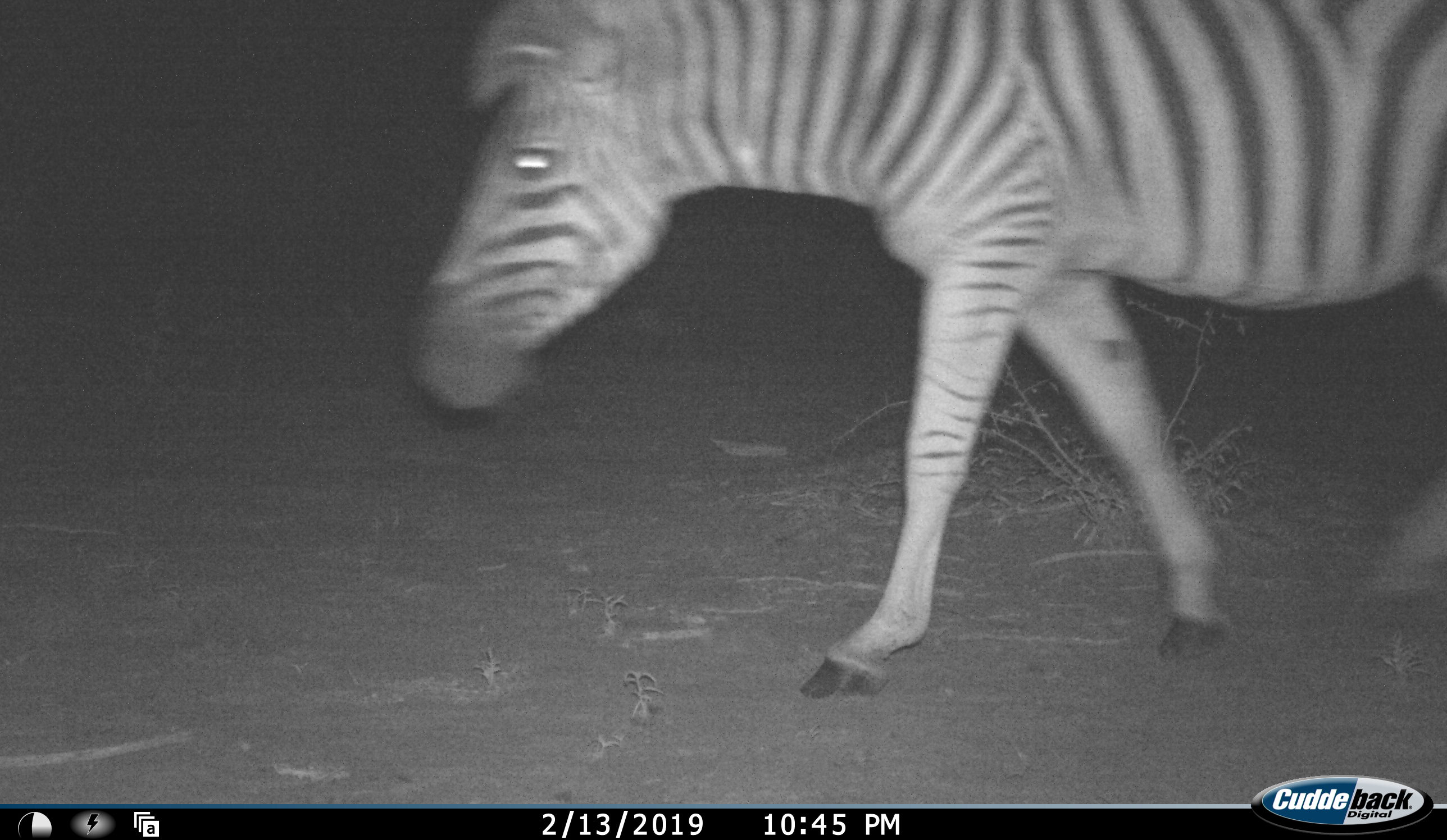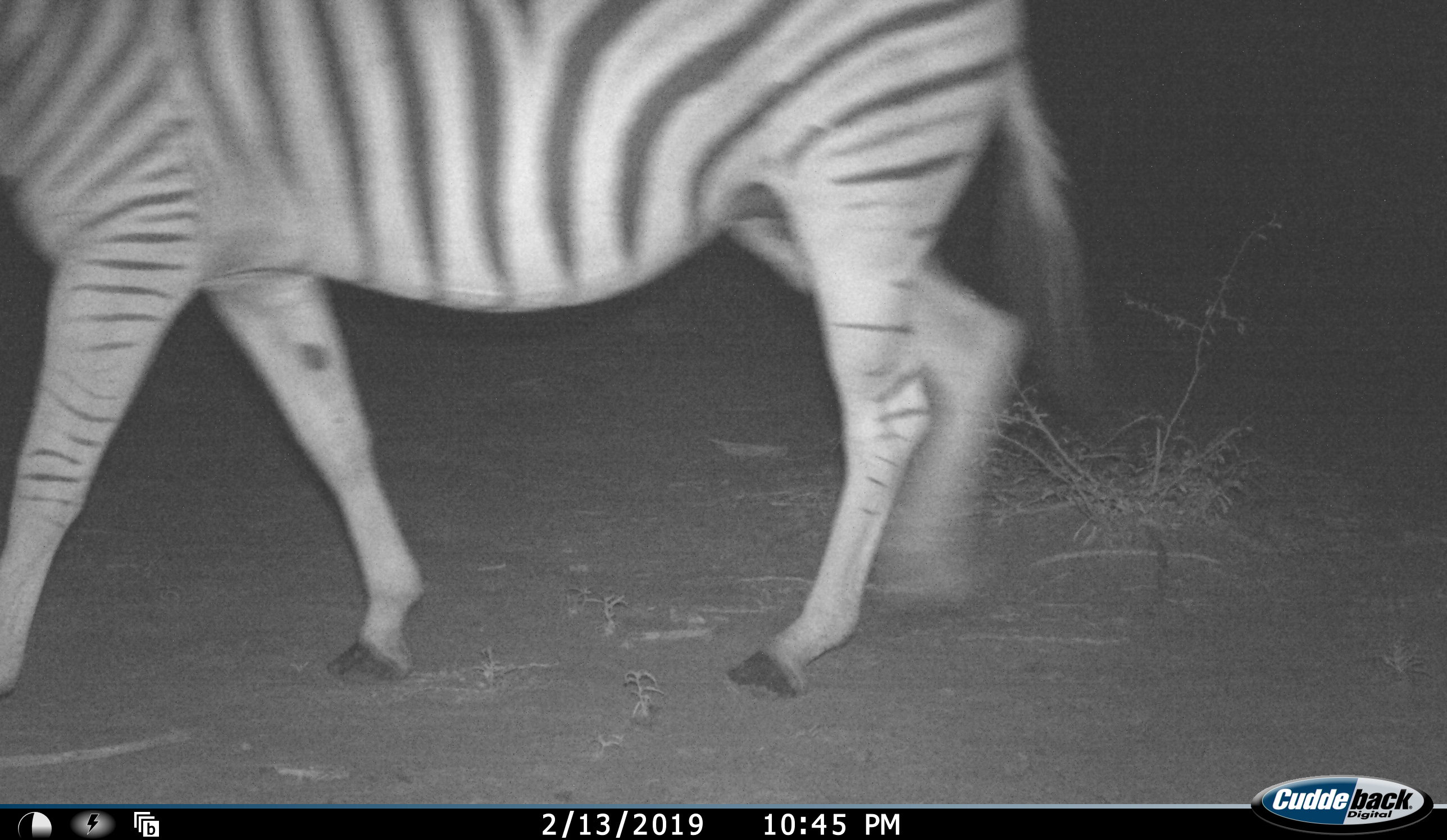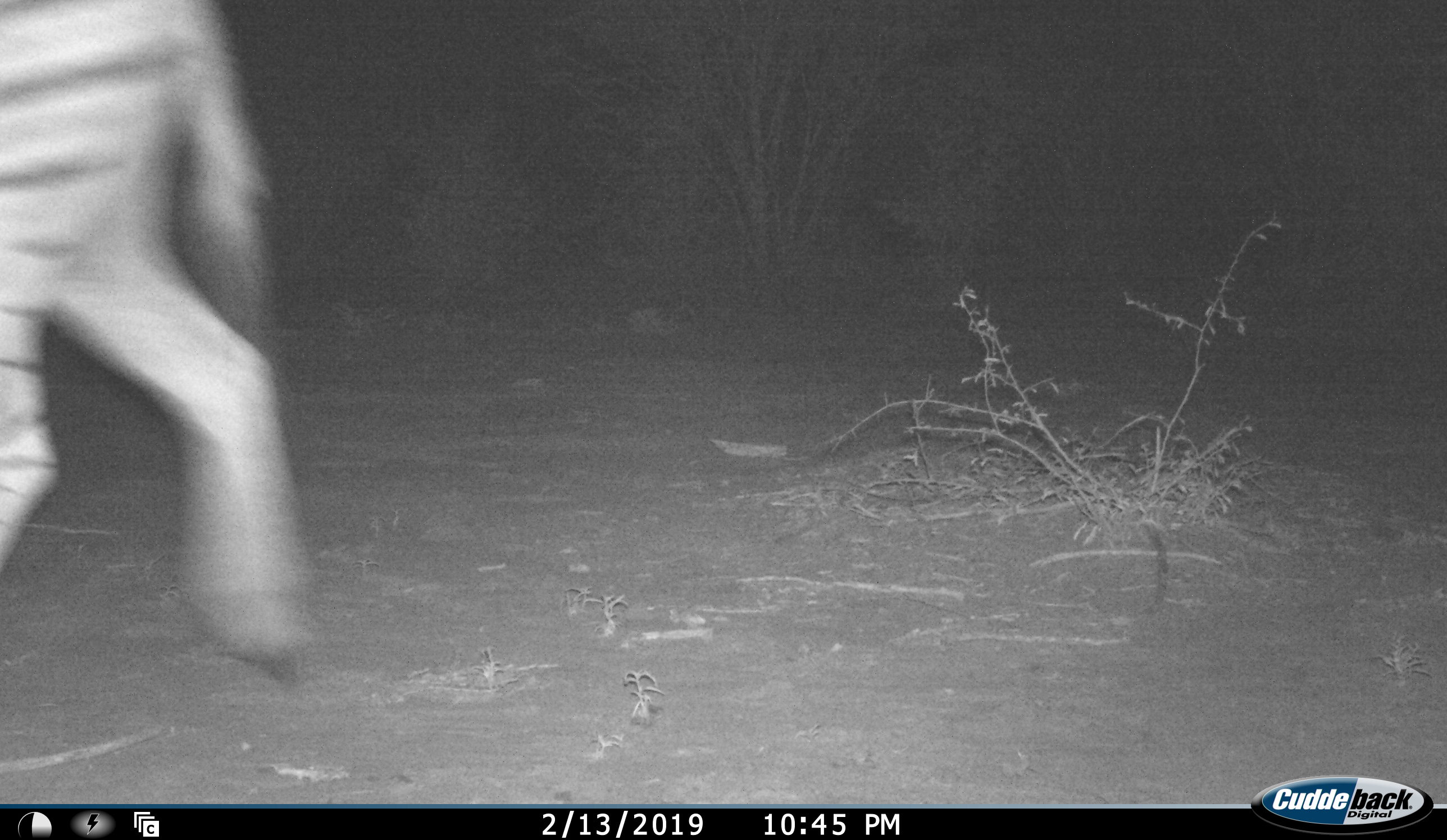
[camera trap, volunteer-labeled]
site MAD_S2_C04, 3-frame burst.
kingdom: Animalia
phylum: Chordata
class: Mammalia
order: Perissodactyla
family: Equidae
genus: Equus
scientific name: Equus quagga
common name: plains zebra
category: zebraplains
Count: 1.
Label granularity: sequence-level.